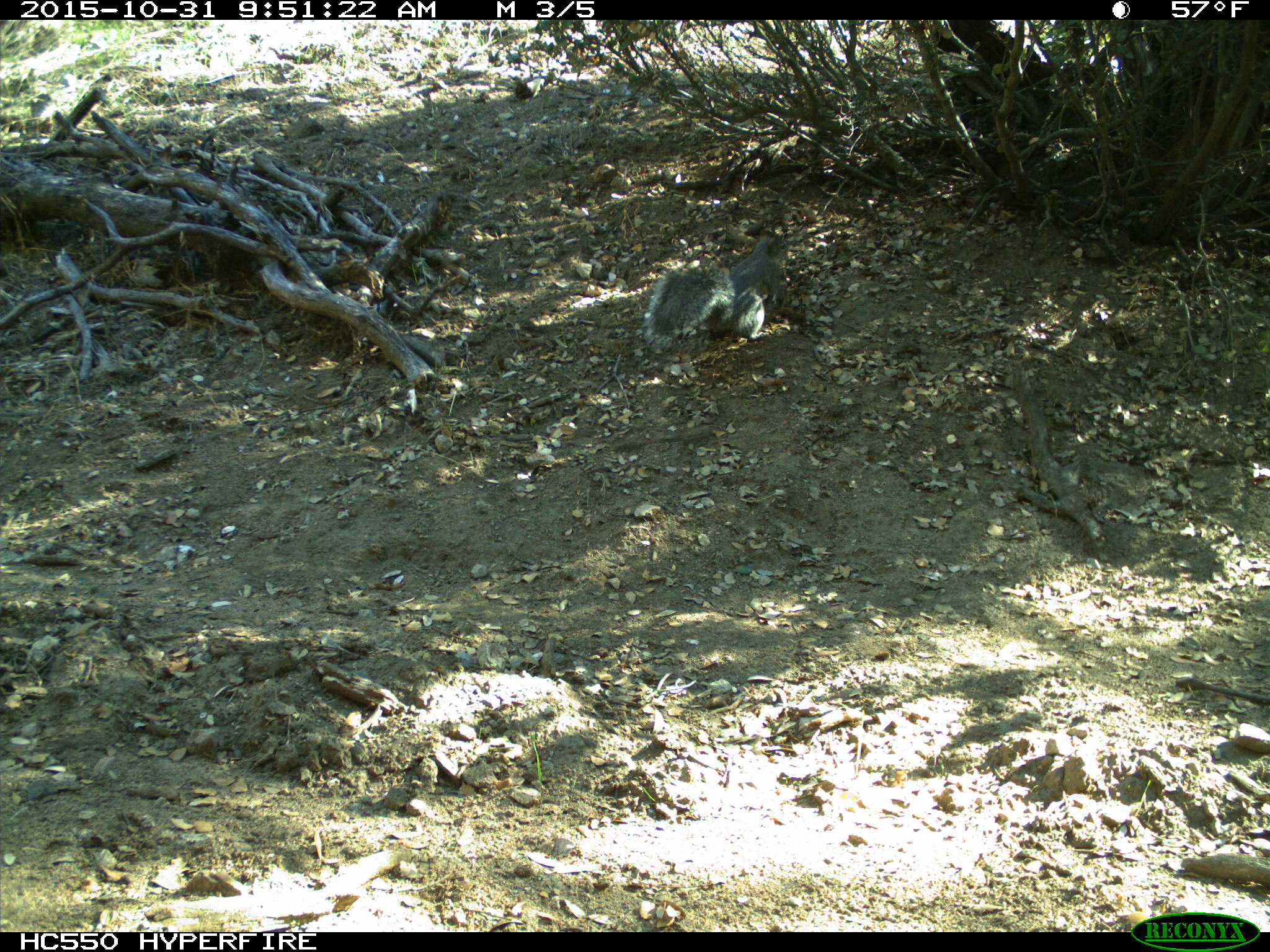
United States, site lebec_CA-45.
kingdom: Animalia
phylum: Chordata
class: Mammalia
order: Rodentia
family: Sciuridae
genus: Sciurus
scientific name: Sciurus carolinensis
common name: eastern gray squirrel